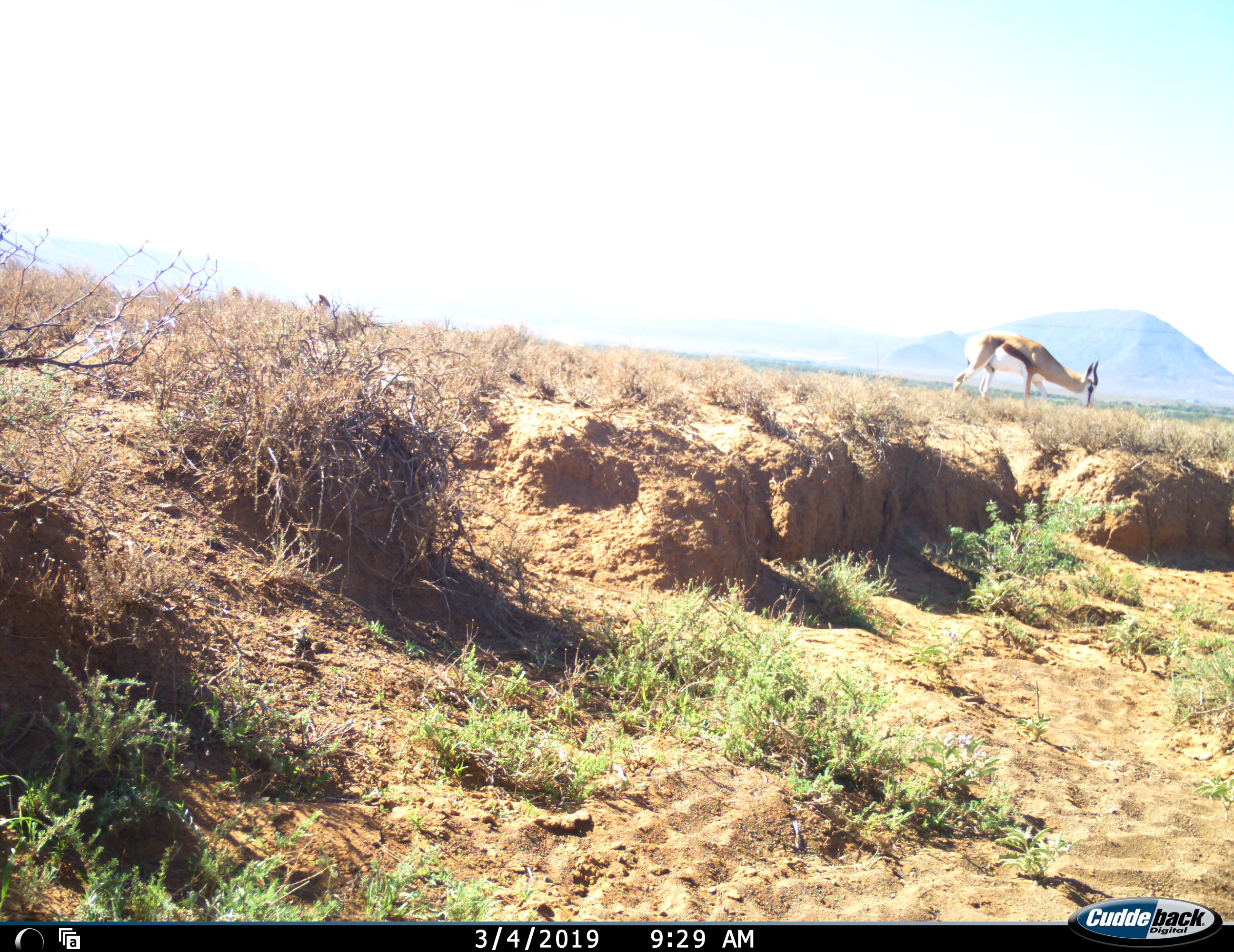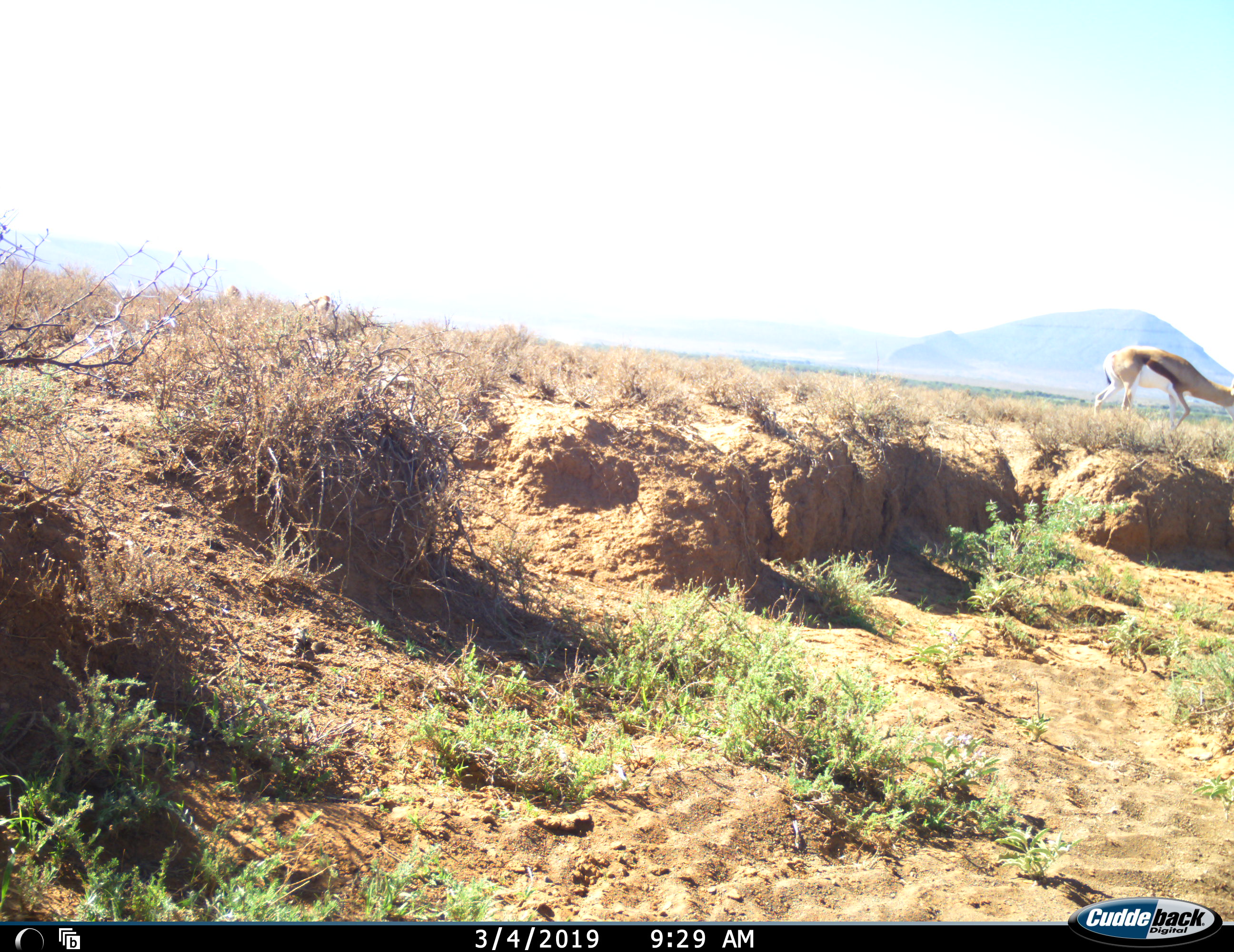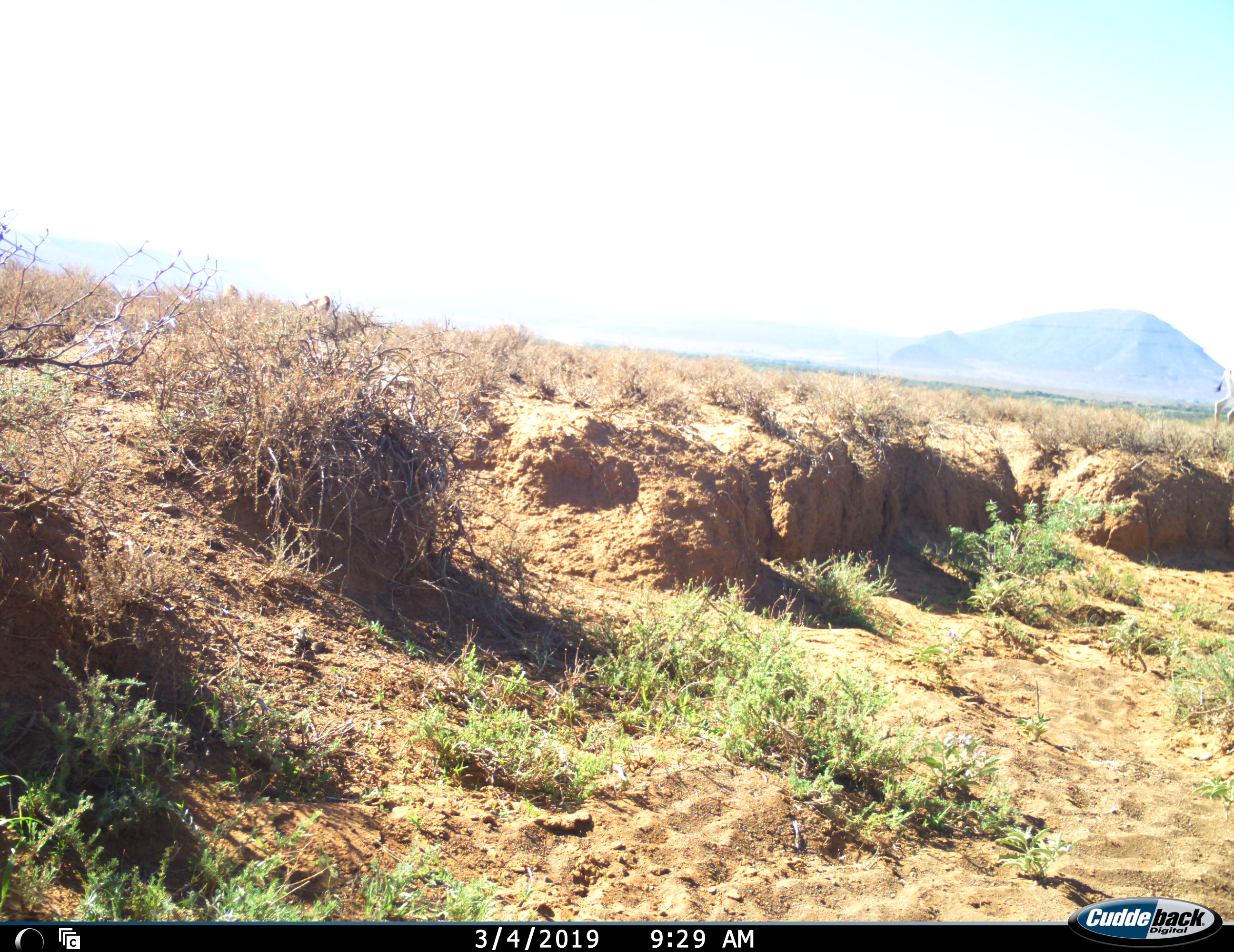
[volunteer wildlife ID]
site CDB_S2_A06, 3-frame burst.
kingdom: Animalia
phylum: Chordata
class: Mammalia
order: Artiodactyla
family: Bovidae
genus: Antidorcas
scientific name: Antidorcas marsupialis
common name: springbok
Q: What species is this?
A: Springbok (Antidorcas marsupialis).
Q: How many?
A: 3.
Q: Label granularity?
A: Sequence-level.